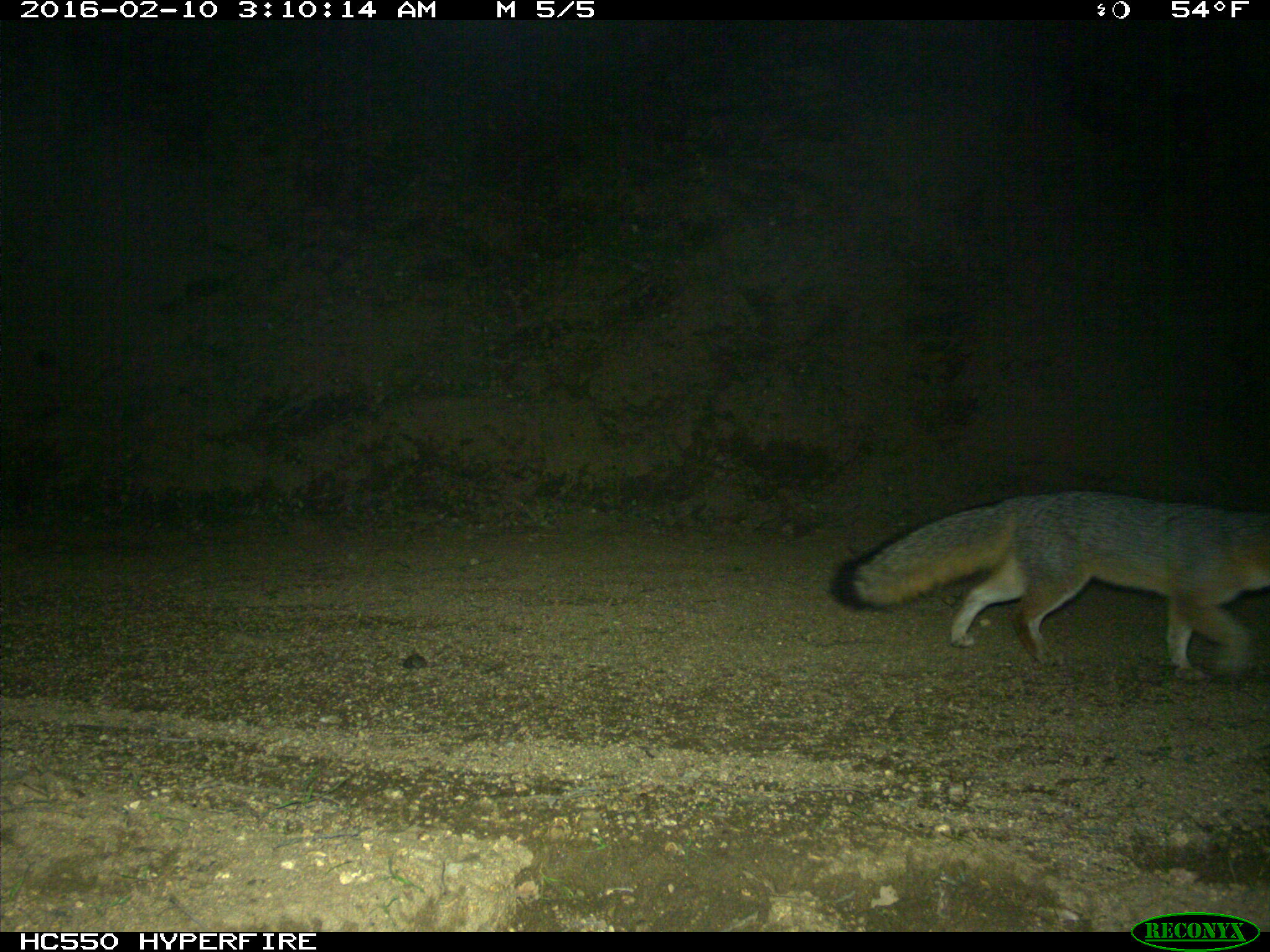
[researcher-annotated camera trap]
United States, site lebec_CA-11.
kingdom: Animalia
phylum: Chordata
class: Mammalia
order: Carnivora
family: Canidae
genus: Urocyon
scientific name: Urocyon cinereoargenteus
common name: gray fox